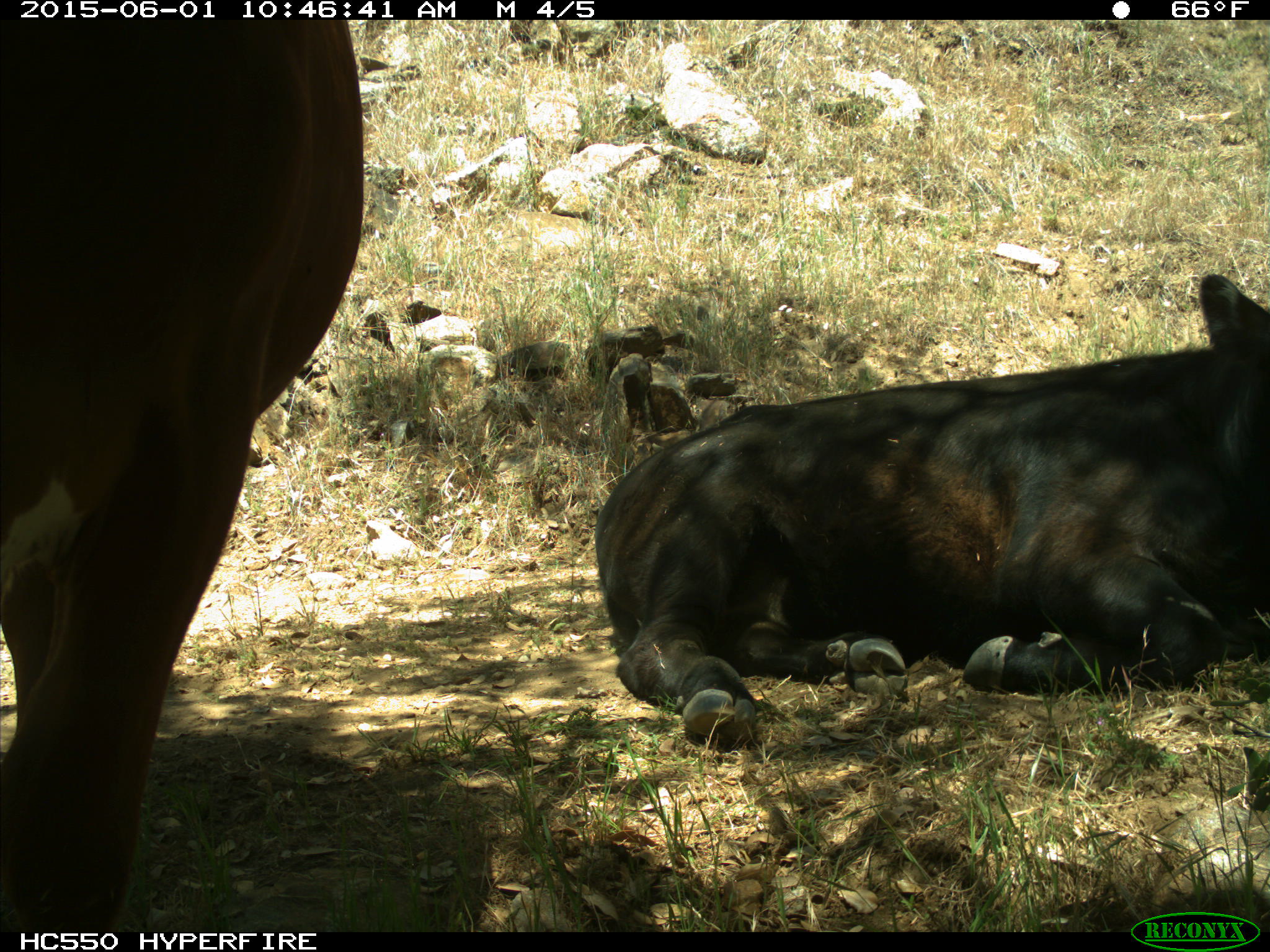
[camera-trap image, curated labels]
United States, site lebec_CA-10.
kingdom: Animalia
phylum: Chordata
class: Mammalia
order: Artiodactyla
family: Bovidae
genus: Bos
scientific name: Bos taurus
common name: domestic cow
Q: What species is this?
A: Bos taurus (domestic cow).